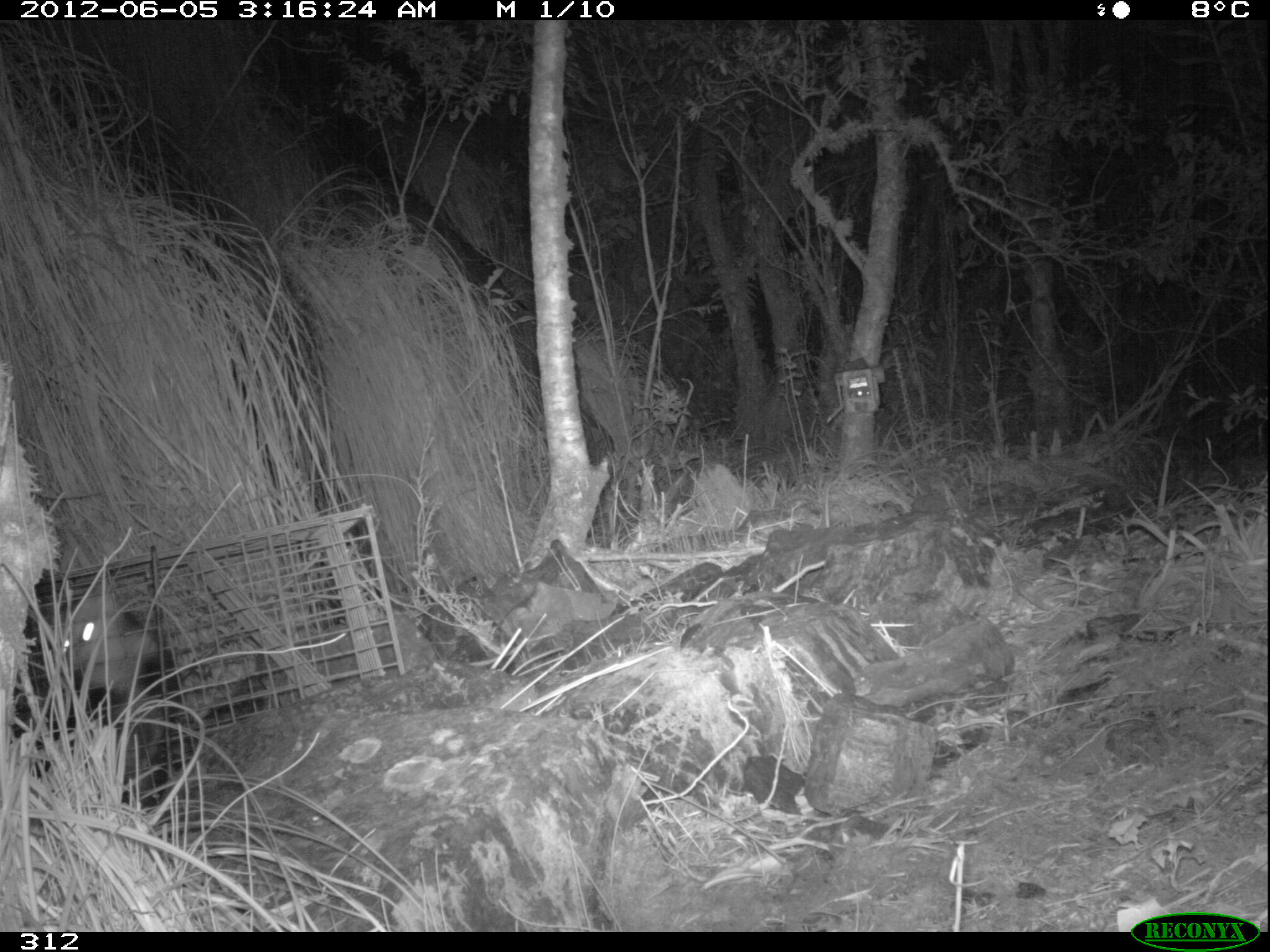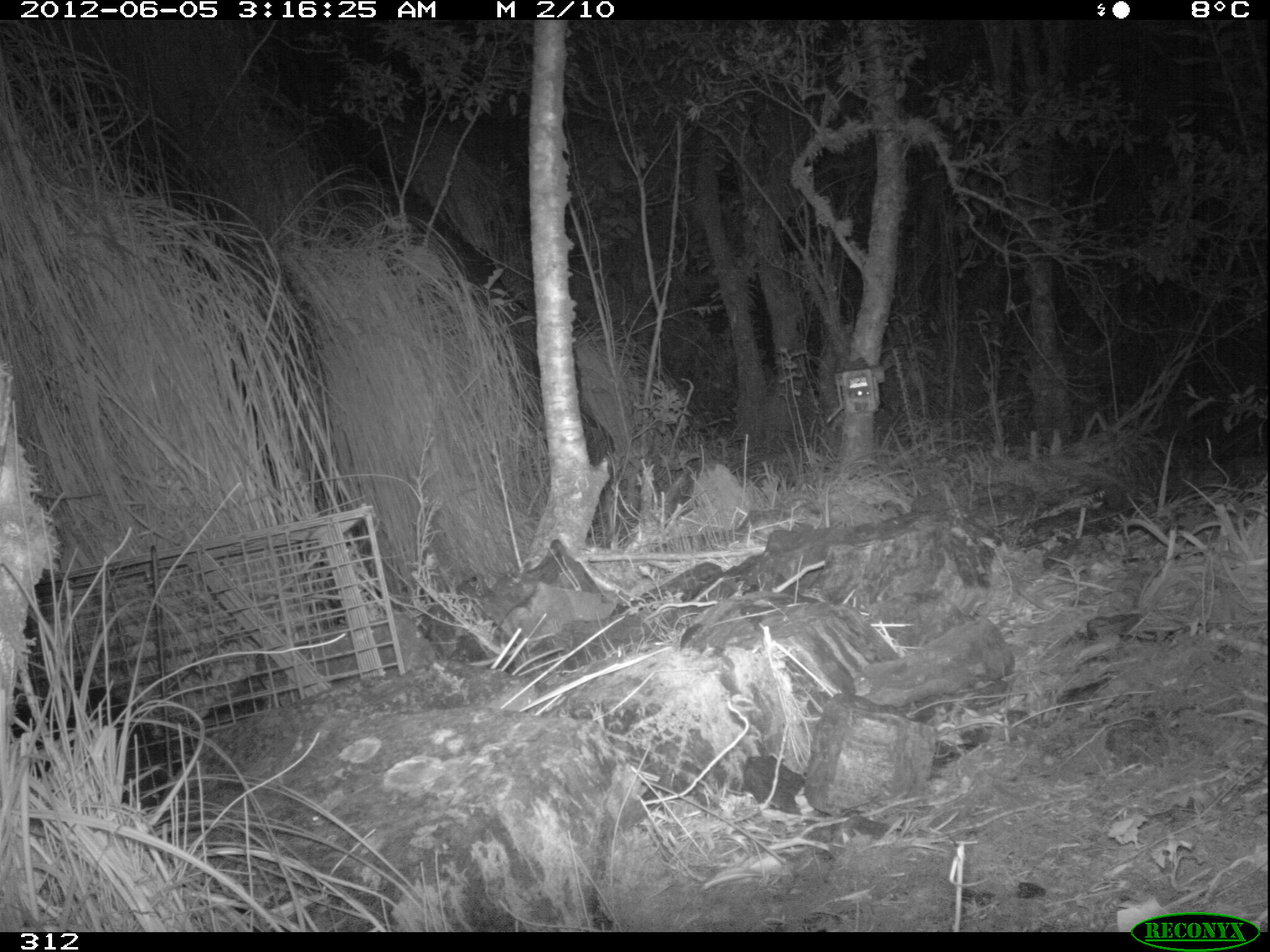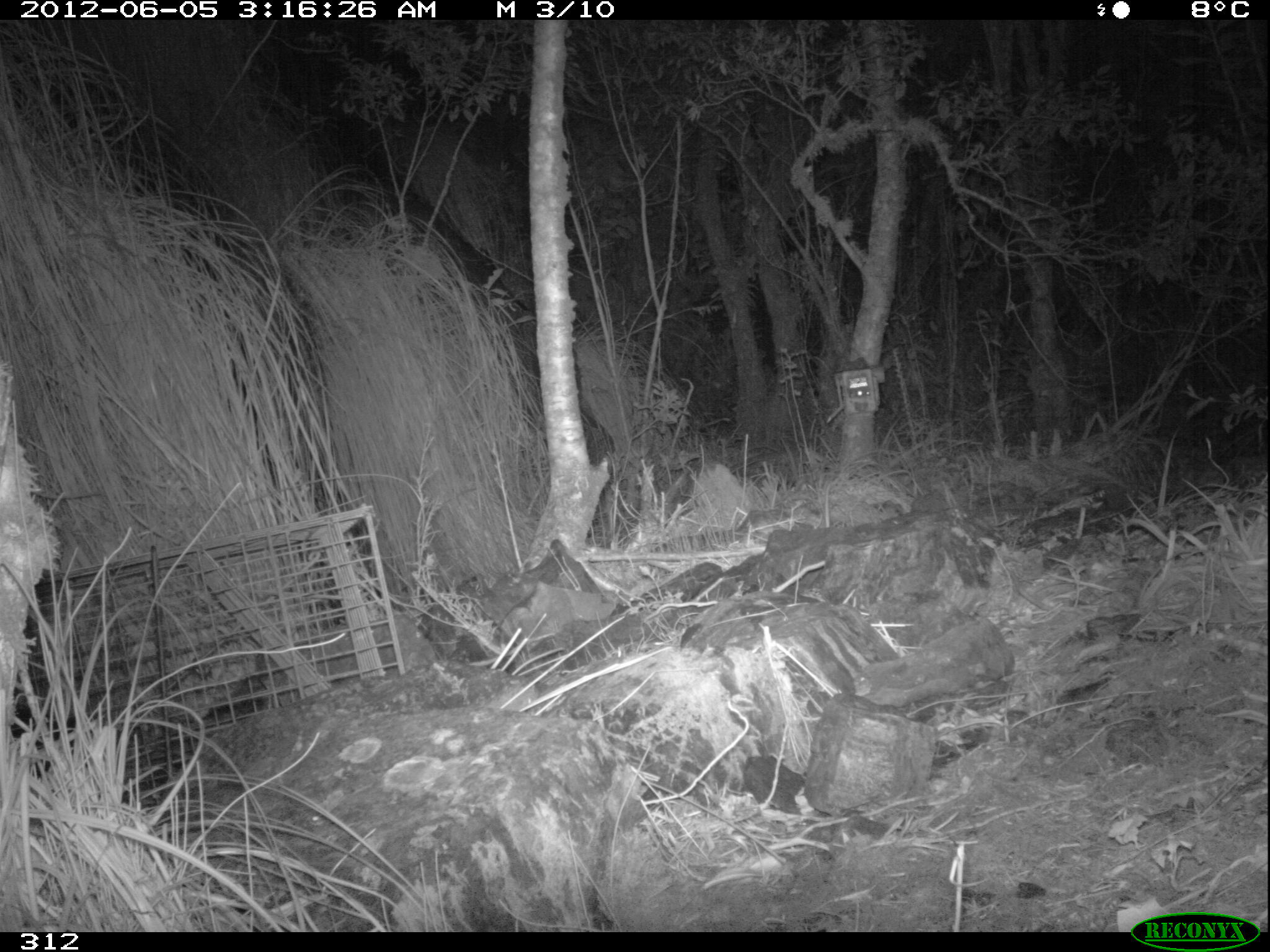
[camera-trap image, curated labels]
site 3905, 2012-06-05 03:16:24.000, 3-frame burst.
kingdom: Animalia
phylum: Chordata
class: Mammalia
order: Didelphimorphia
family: Didelphidae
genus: Didelphis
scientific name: Didelphis pernigra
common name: andean white-eared opossum